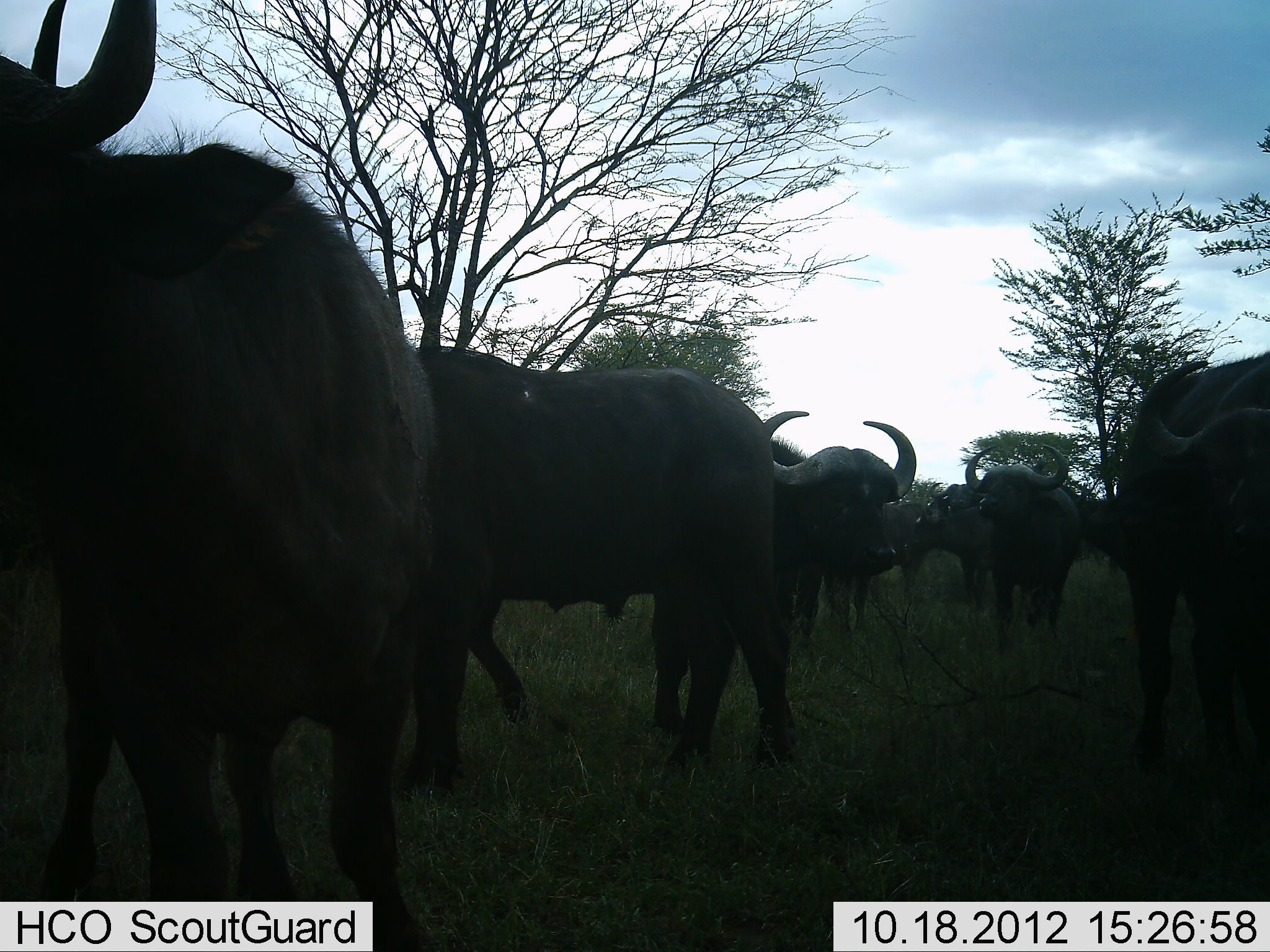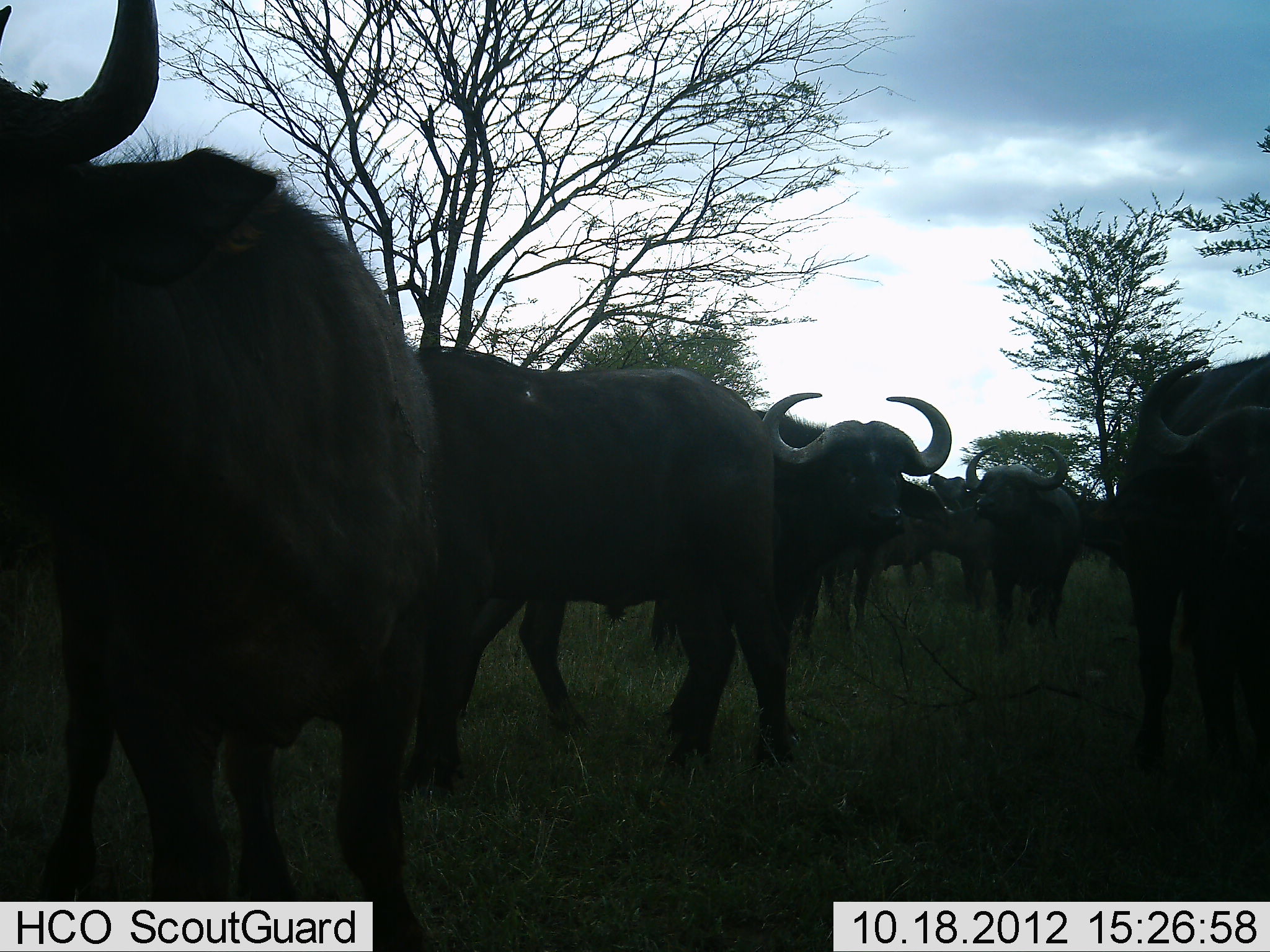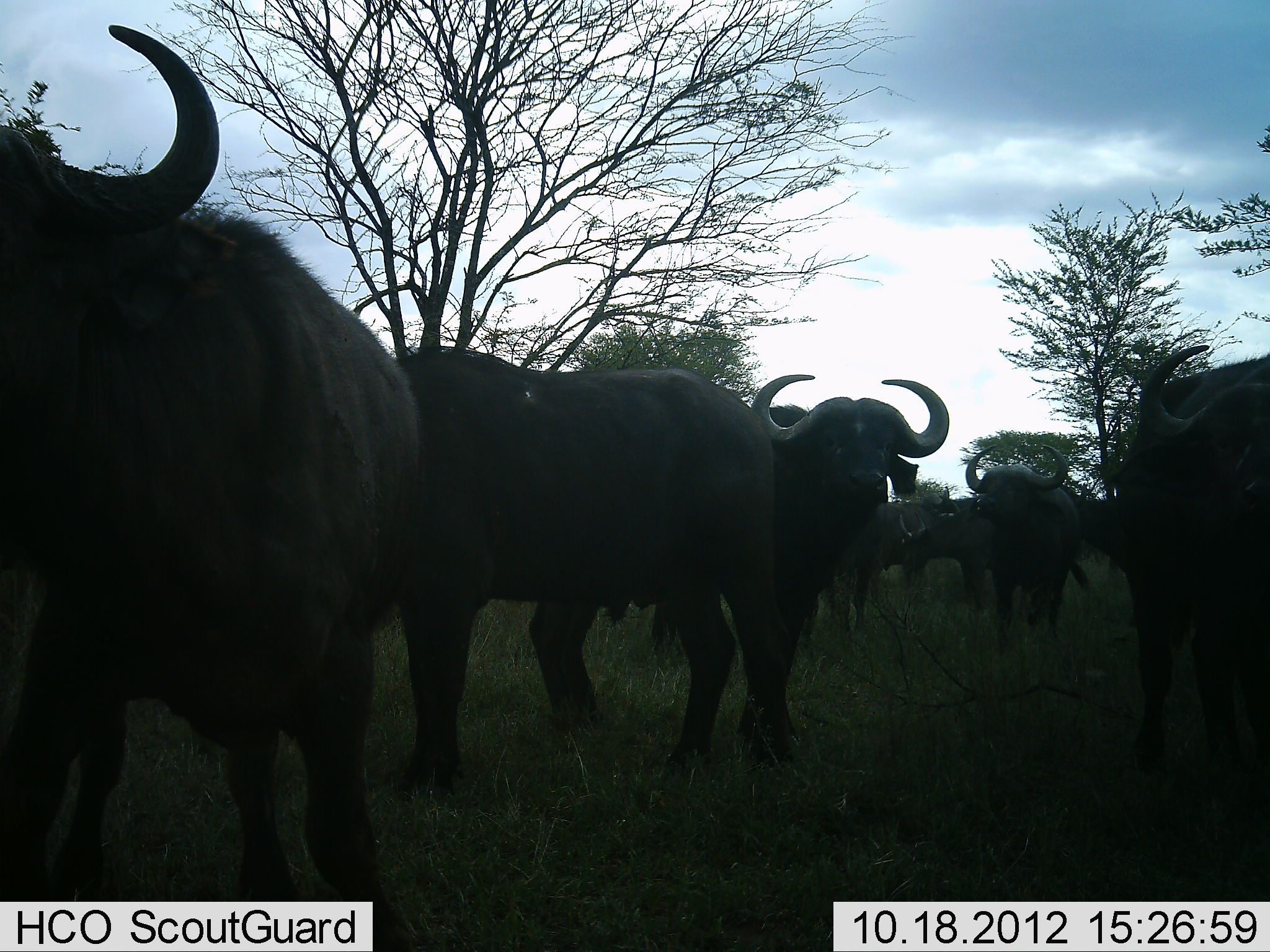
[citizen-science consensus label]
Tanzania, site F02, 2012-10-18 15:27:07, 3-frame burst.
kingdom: Animalia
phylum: Chordata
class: Mammalia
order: Artiodactyla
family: Bovidae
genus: Syncerus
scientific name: Syncerus caffer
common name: cape buffalo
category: buffalo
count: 8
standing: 100%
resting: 0%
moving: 10%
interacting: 10%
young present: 0%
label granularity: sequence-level